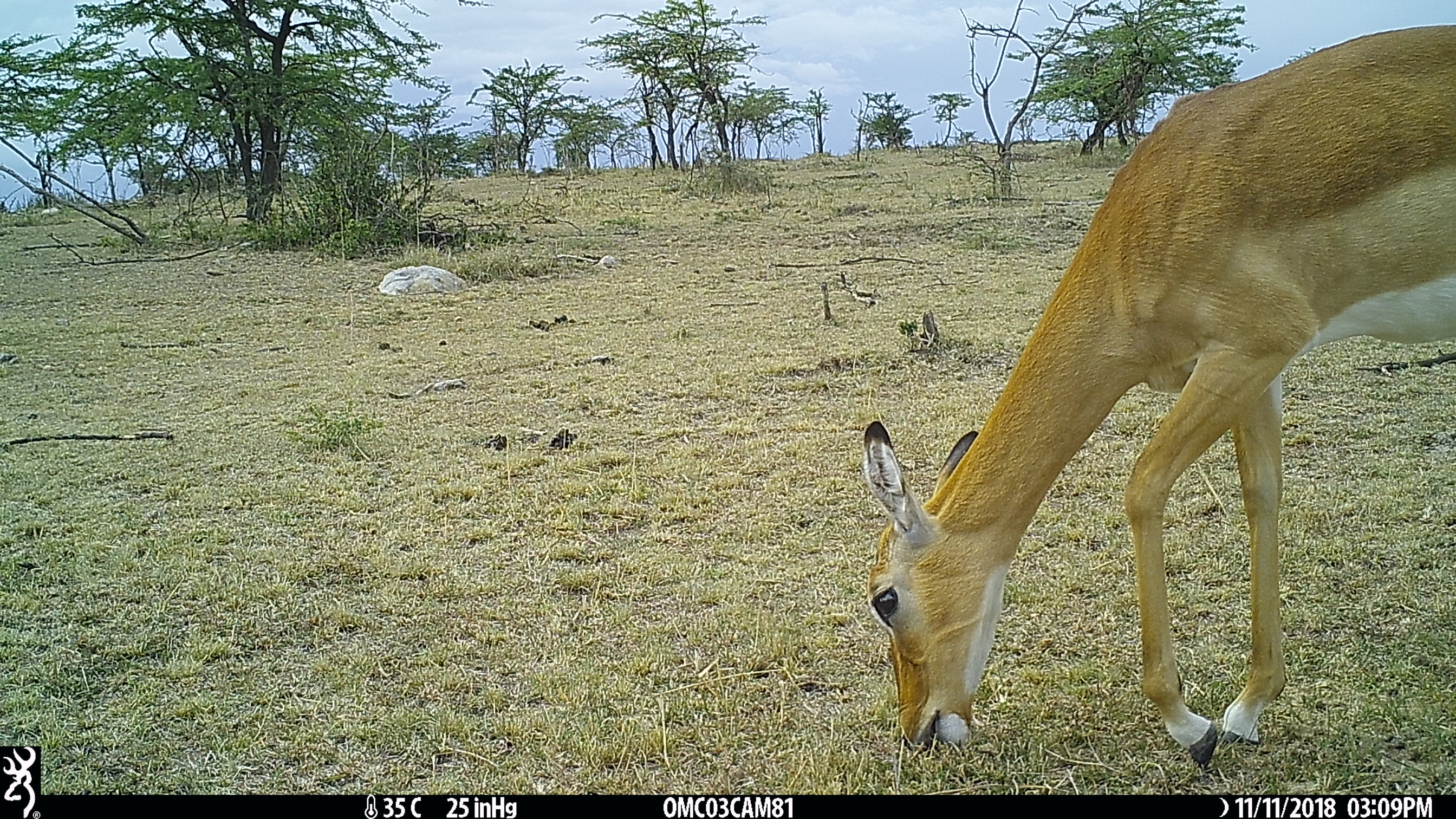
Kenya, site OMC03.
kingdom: Animalia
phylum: Chordata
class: Mammalia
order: Artiodactyla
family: Bovidae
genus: Aepyceros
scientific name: Aepyceros melampus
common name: impala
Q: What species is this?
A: Impala (Aepyceros melampus).